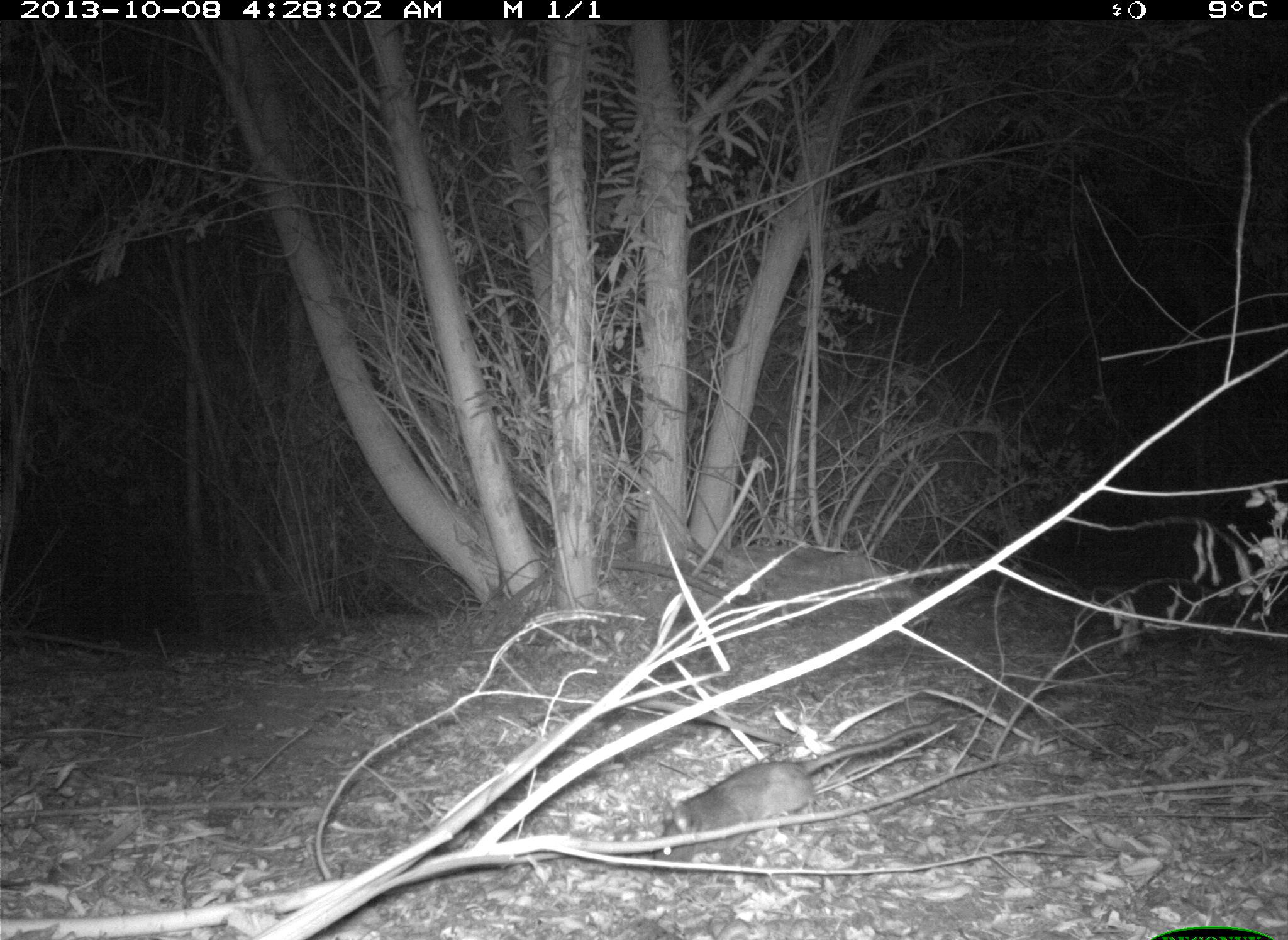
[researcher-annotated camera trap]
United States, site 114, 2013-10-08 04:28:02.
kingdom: Animalia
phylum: Chordata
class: Mammalia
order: Rodentia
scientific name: Rodentia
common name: rodent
Rodent (Rodentia).